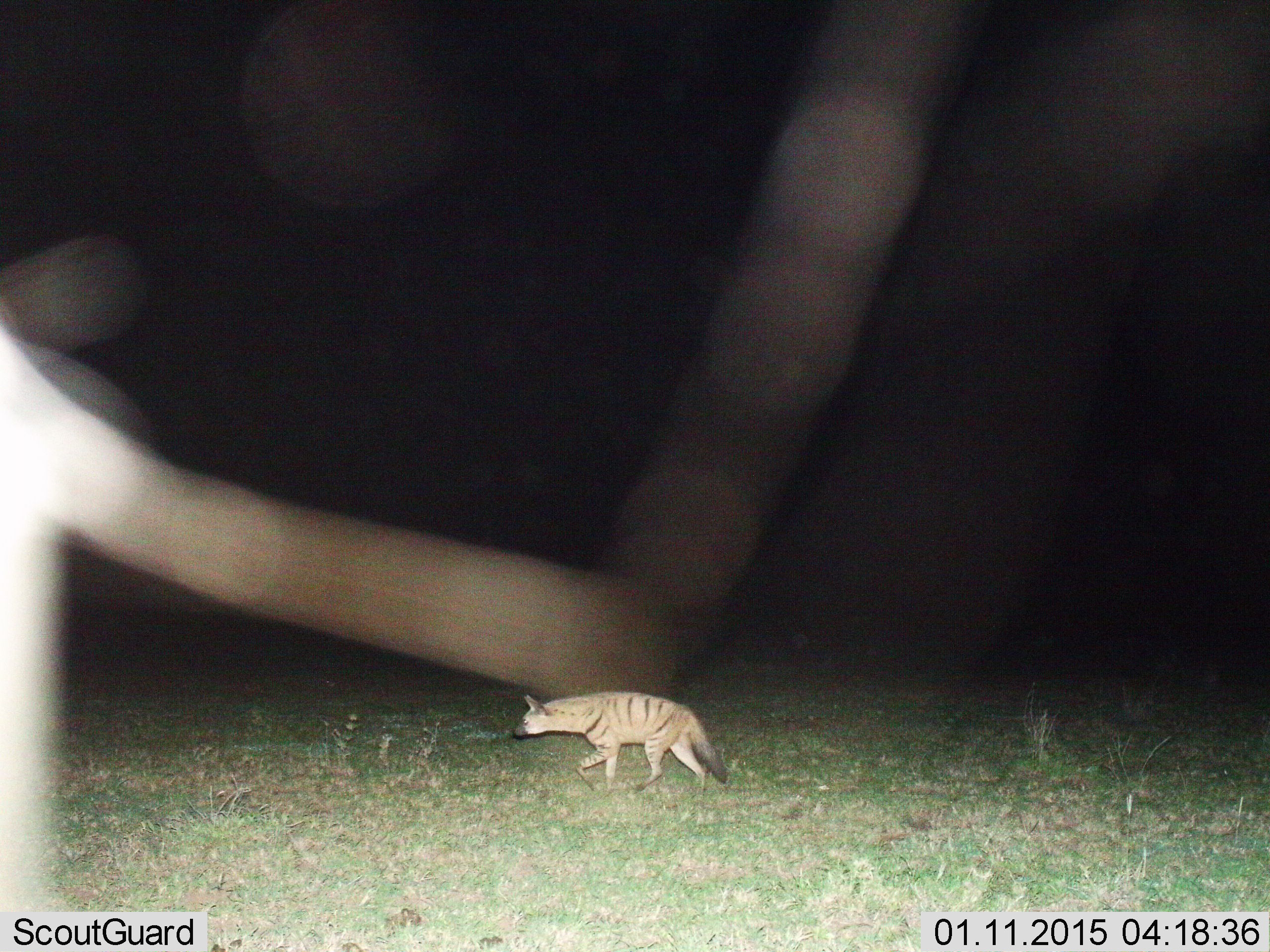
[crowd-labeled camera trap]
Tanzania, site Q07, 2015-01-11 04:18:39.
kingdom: Animalia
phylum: Chordata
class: Mammalia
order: Carnivora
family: Hyaenidae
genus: Proteles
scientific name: Proteles cristatus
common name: aardwolf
Aardwolf (Proteles cristatus), count 1. Behavior (volunteer vote fractions): standing 0%, resting 0%, moving 100%, interacting 0%. Young present (vote fraction): 0%. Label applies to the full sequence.